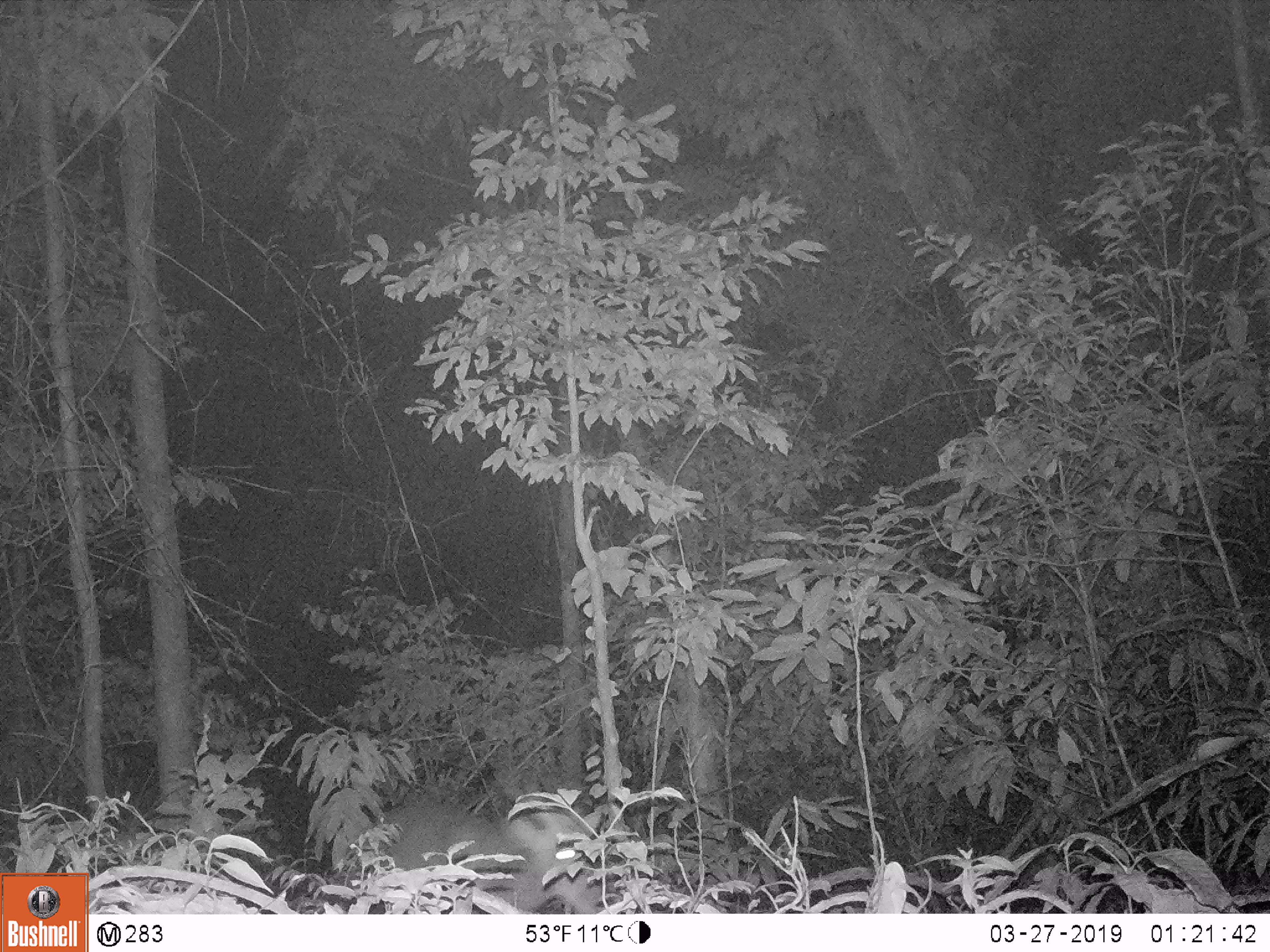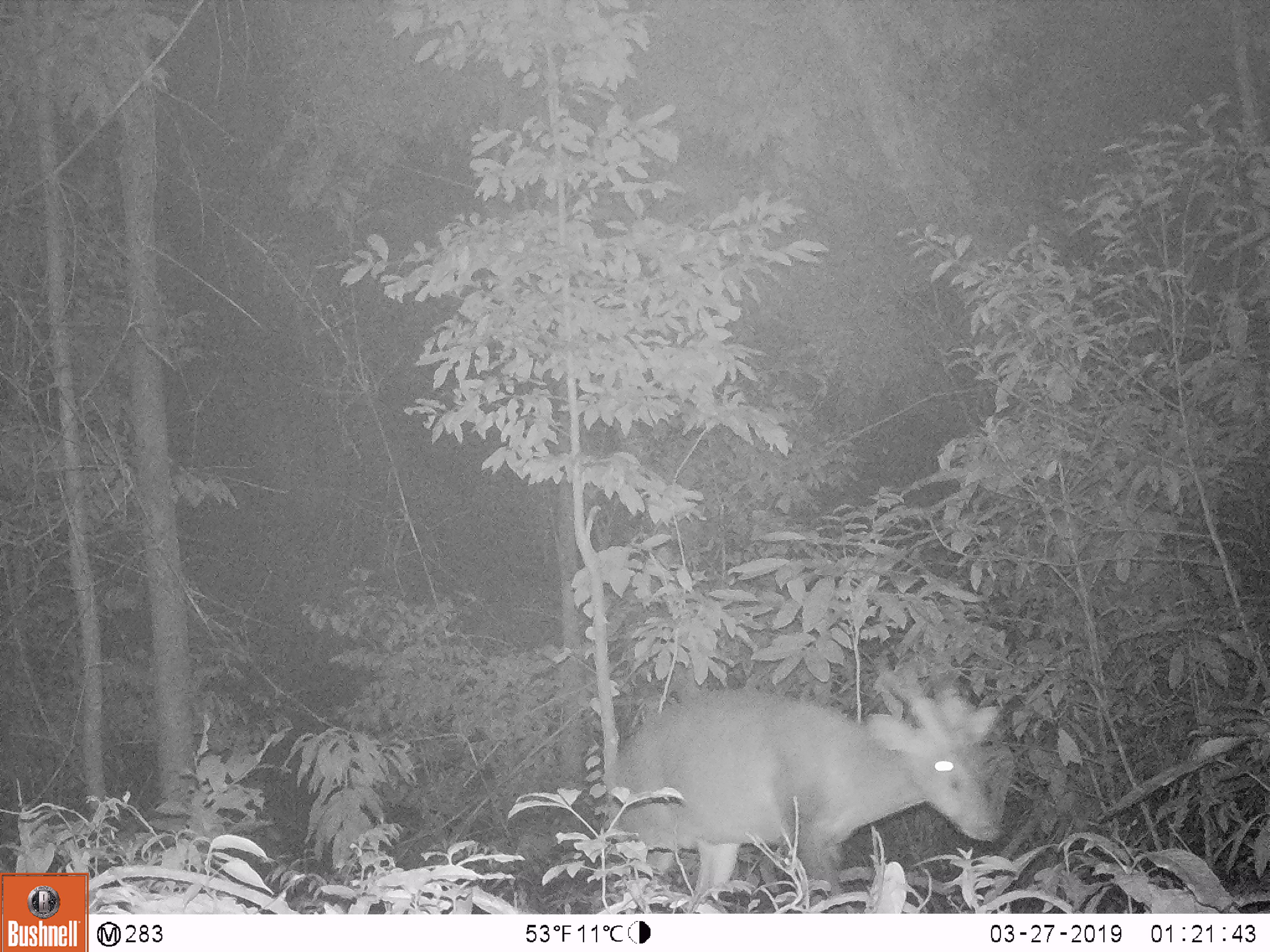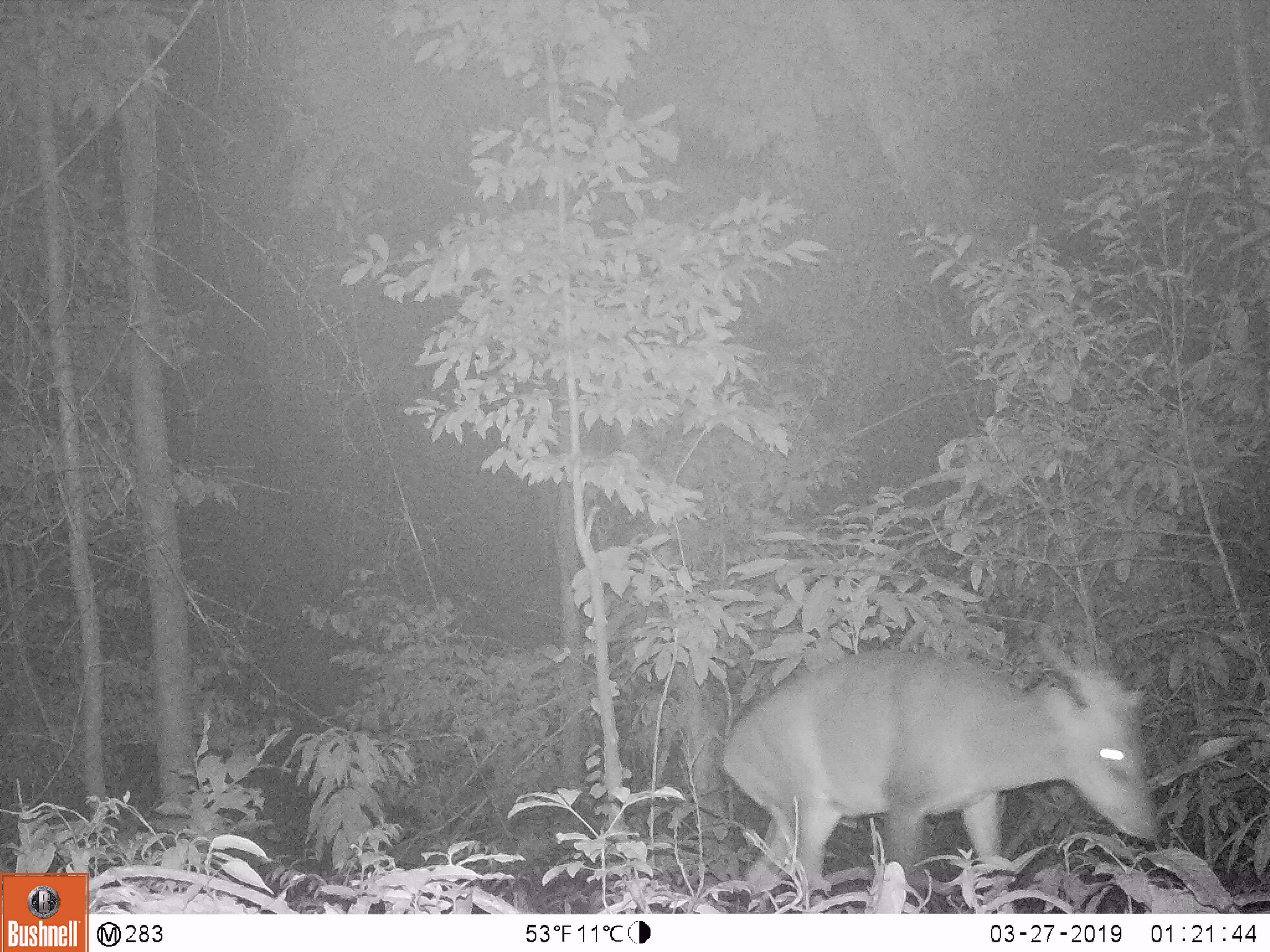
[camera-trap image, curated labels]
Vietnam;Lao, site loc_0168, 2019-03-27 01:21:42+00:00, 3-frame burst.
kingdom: Animalia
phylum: Chordata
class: Mammalia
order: Artiodactyla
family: Cervidae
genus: Muntiacus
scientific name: Muntiacus vuquangensis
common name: large-antlered muntjac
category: large antlered muntjac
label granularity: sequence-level